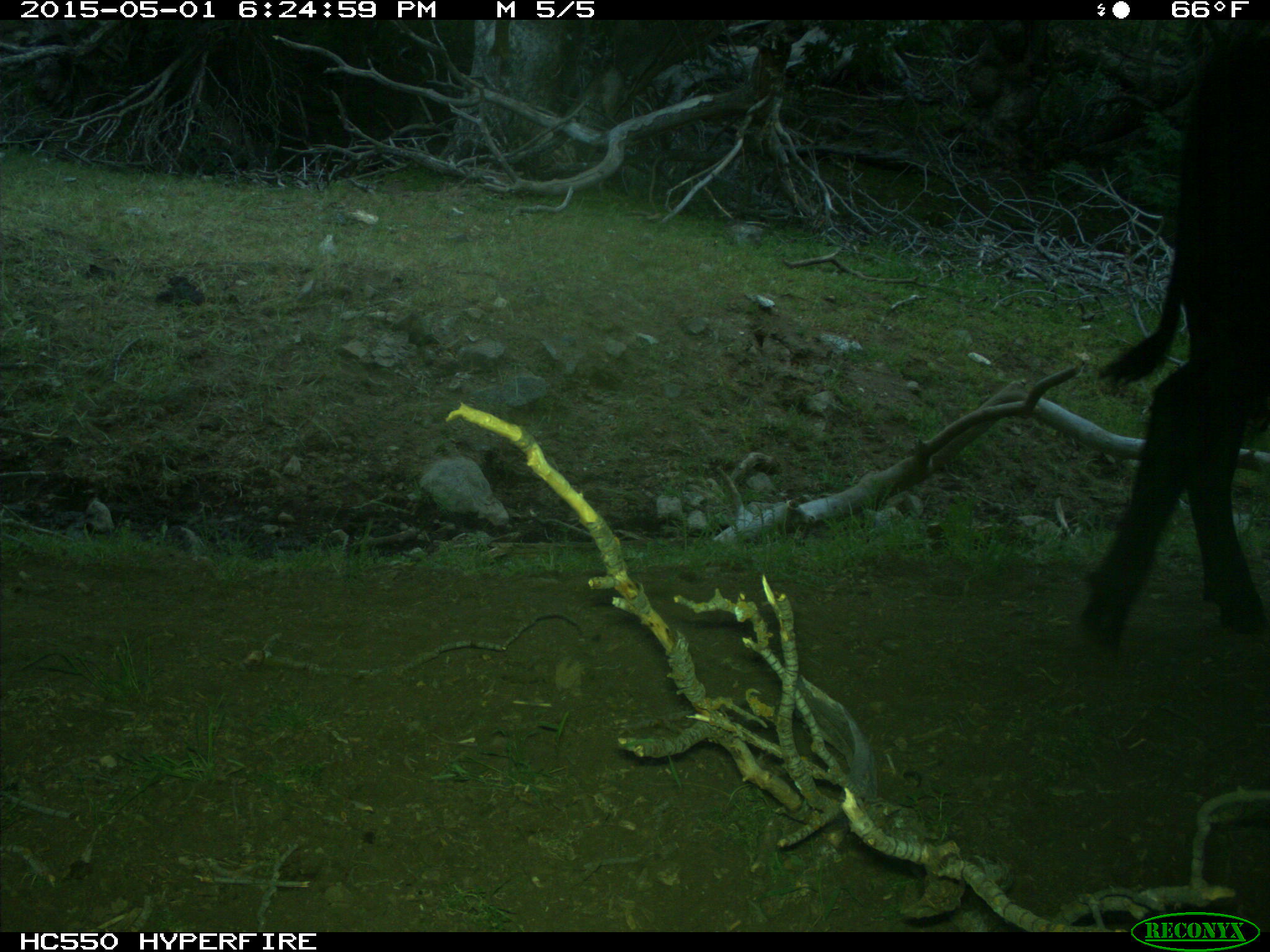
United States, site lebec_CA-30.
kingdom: Animalia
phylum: Chordata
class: Mammalia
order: Artiodactyla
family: Bovidae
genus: Bos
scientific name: Bos taurus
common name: domestic cow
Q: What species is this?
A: Bos taurus (domestic cow).